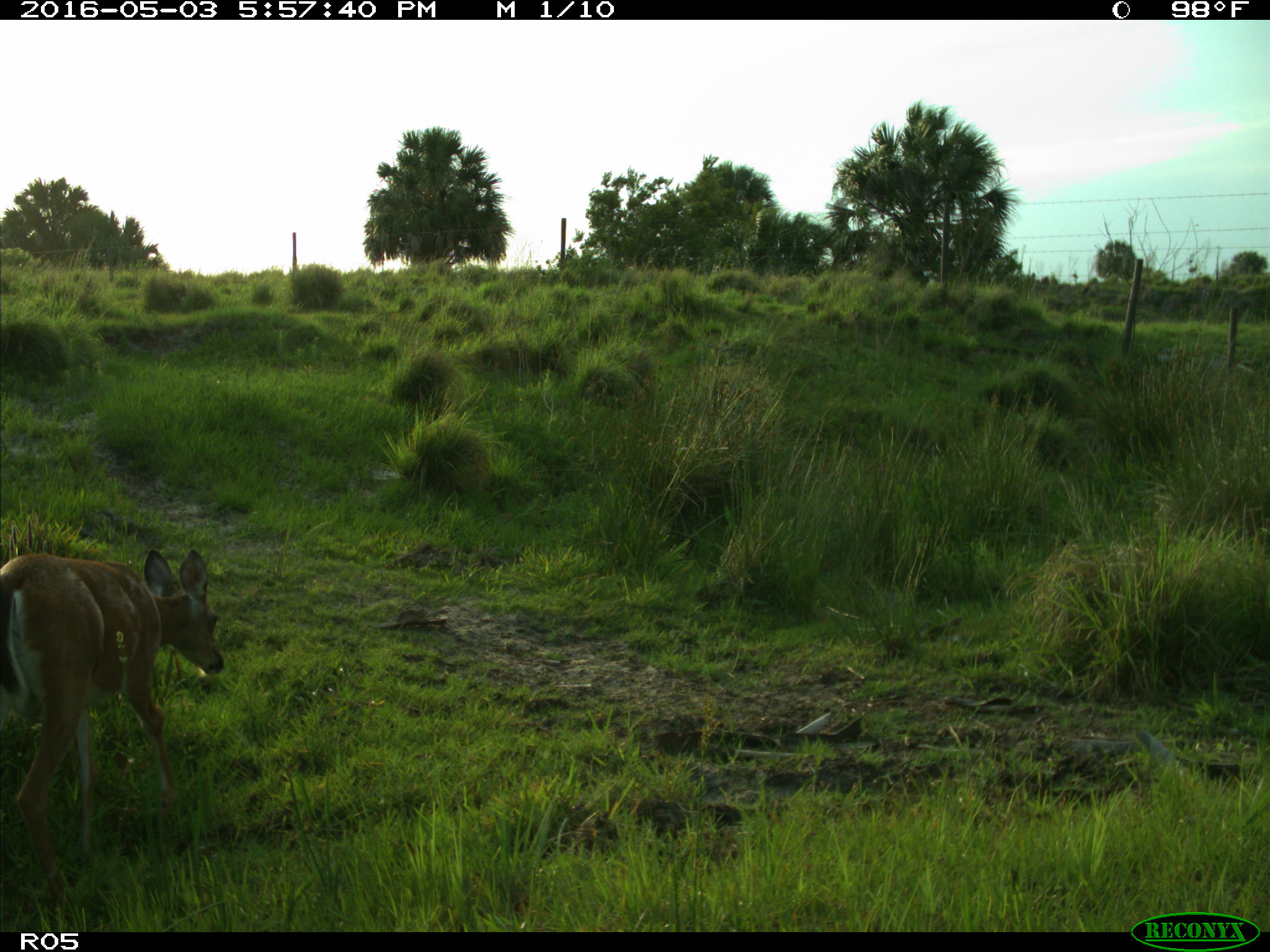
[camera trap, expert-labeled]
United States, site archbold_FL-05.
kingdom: Animalia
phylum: Chordata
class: Mammalia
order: Artiodactyla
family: Cervidae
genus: Odocoileus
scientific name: Odocoileus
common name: deer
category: unidentified deer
Unidentified deer (deer) (Odocoileus).